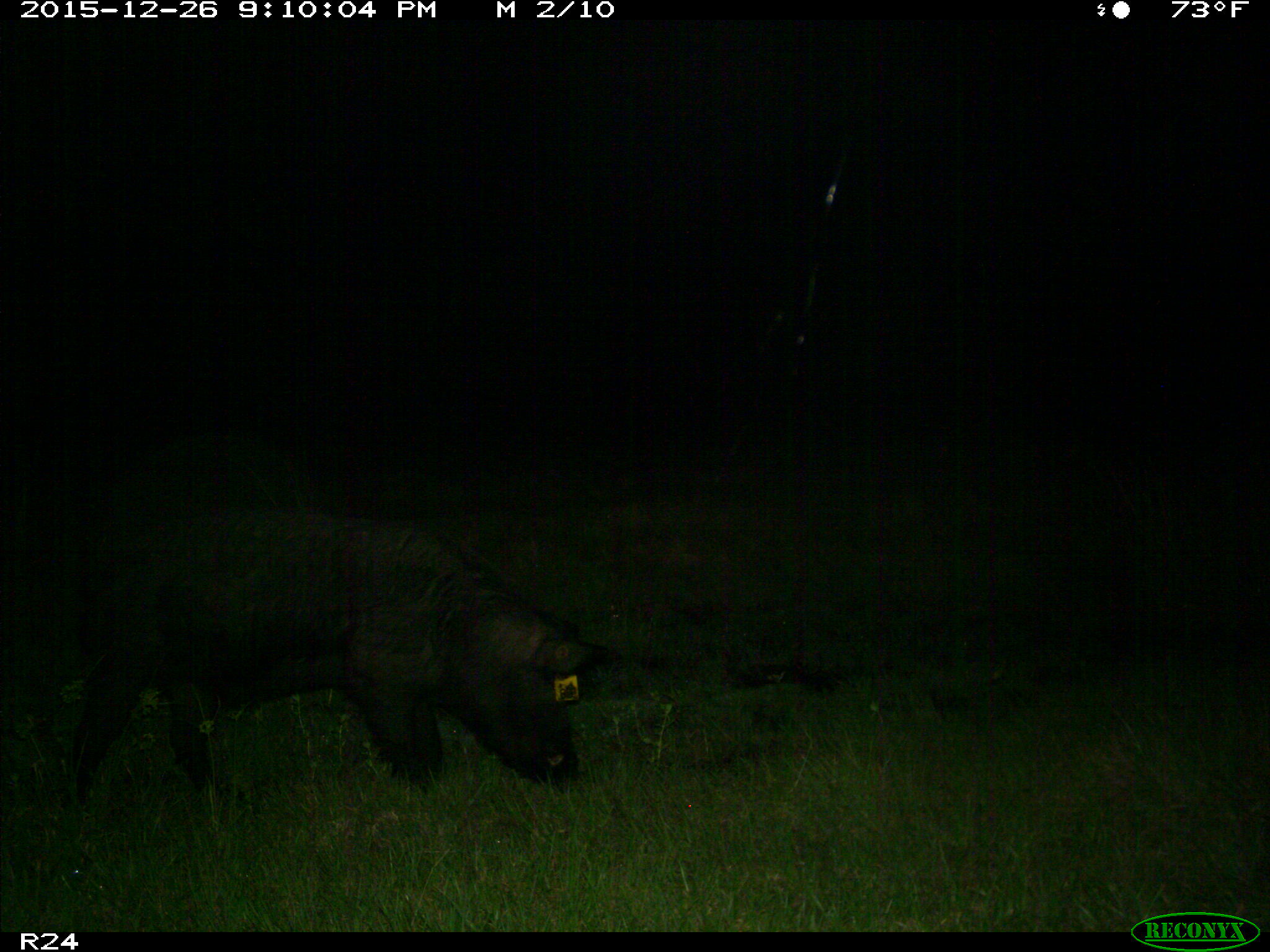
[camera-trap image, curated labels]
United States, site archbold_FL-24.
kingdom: Animalia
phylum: Chordata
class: Mammalia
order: Artiodactyla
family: Suidae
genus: Sus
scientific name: Sus scrofa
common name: wild boar